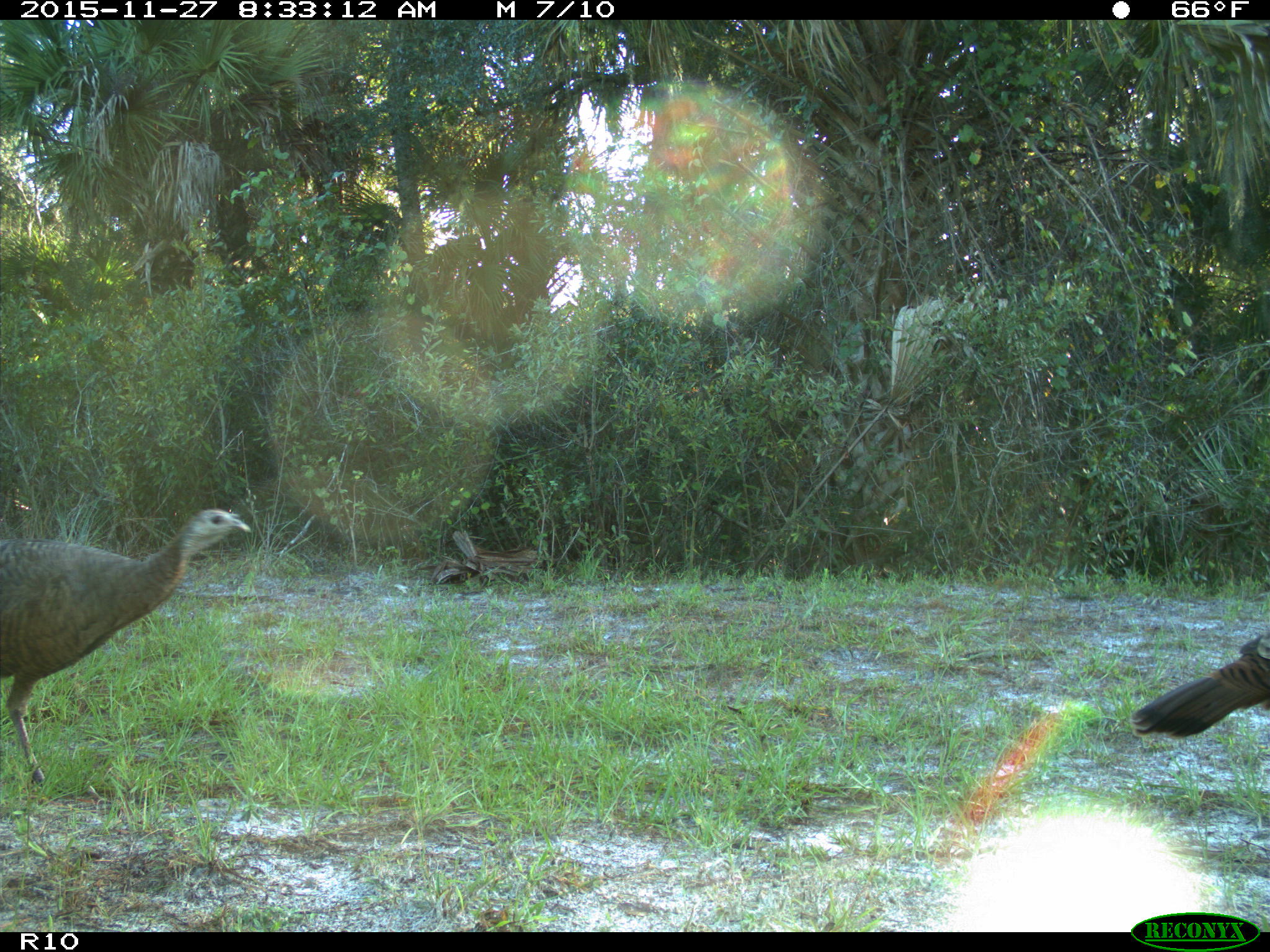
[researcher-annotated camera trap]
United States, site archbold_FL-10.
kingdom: Animalia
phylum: Chordata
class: Aves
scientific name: Aves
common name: birds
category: unidentified bird